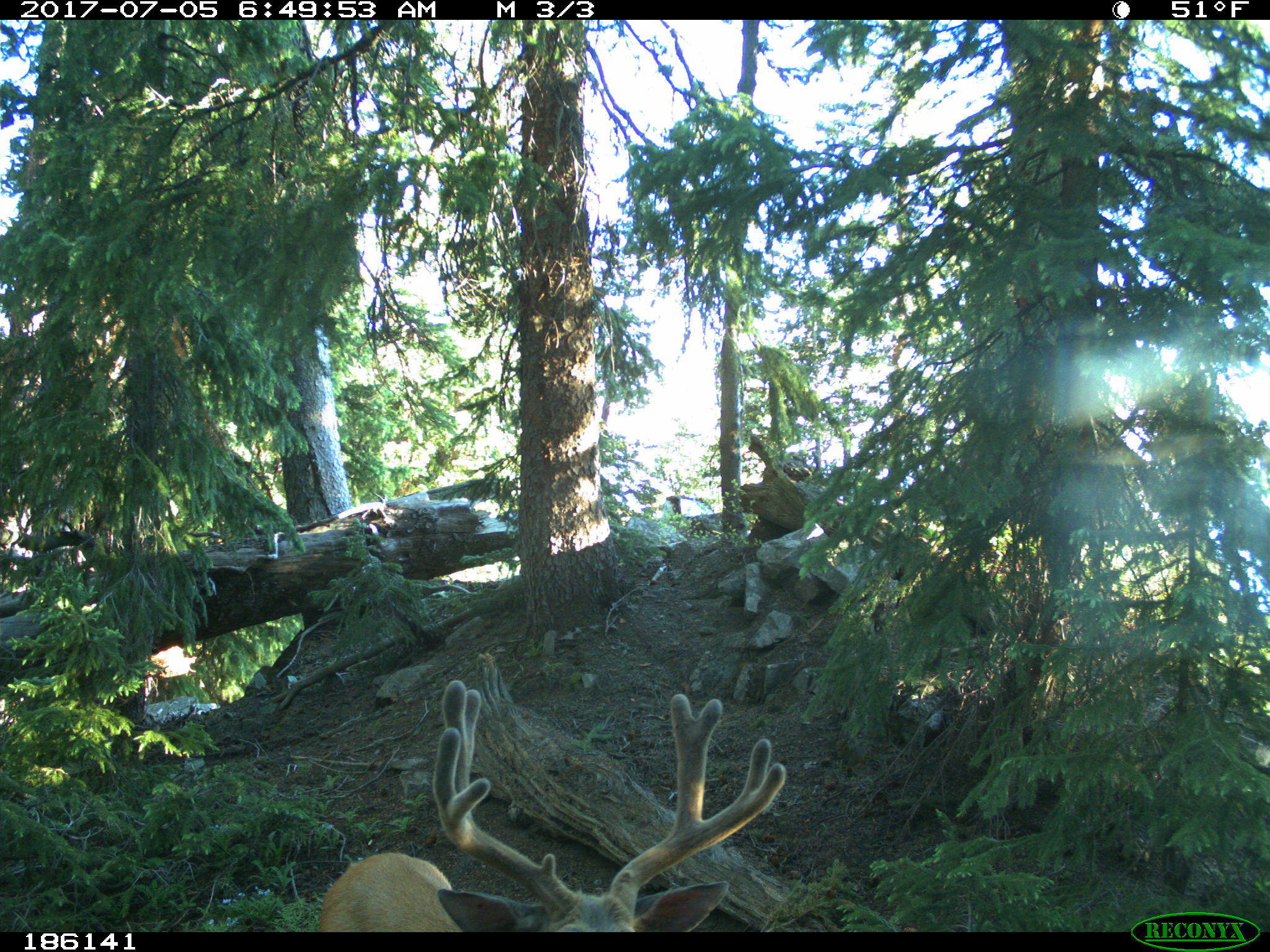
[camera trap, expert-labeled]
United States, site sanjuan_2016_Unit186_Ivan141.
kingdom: Animalia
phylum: Chordata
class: Mammalia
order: Artiodactyla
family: Cervidae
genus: Odocoileus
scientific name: Odocoileus hemionus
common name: mule deer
Odocoileus hemionus (mule deer).